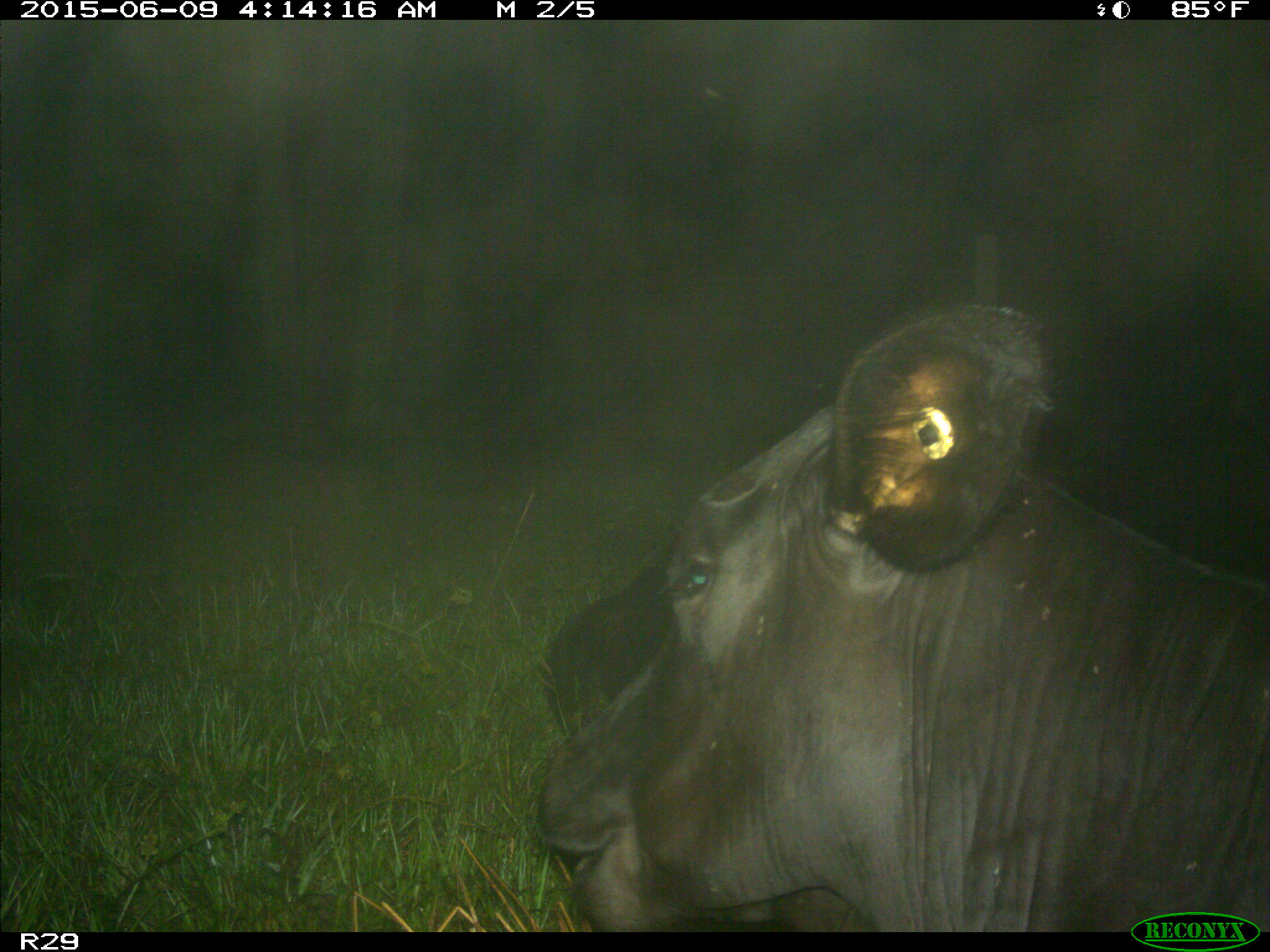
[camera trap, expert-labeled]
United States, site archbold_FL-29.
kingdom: Animalia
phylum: Chordata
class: Mammalia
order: Artiodactyla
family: Bovidae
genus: Bos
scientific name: Bos taurus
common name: domestic cow